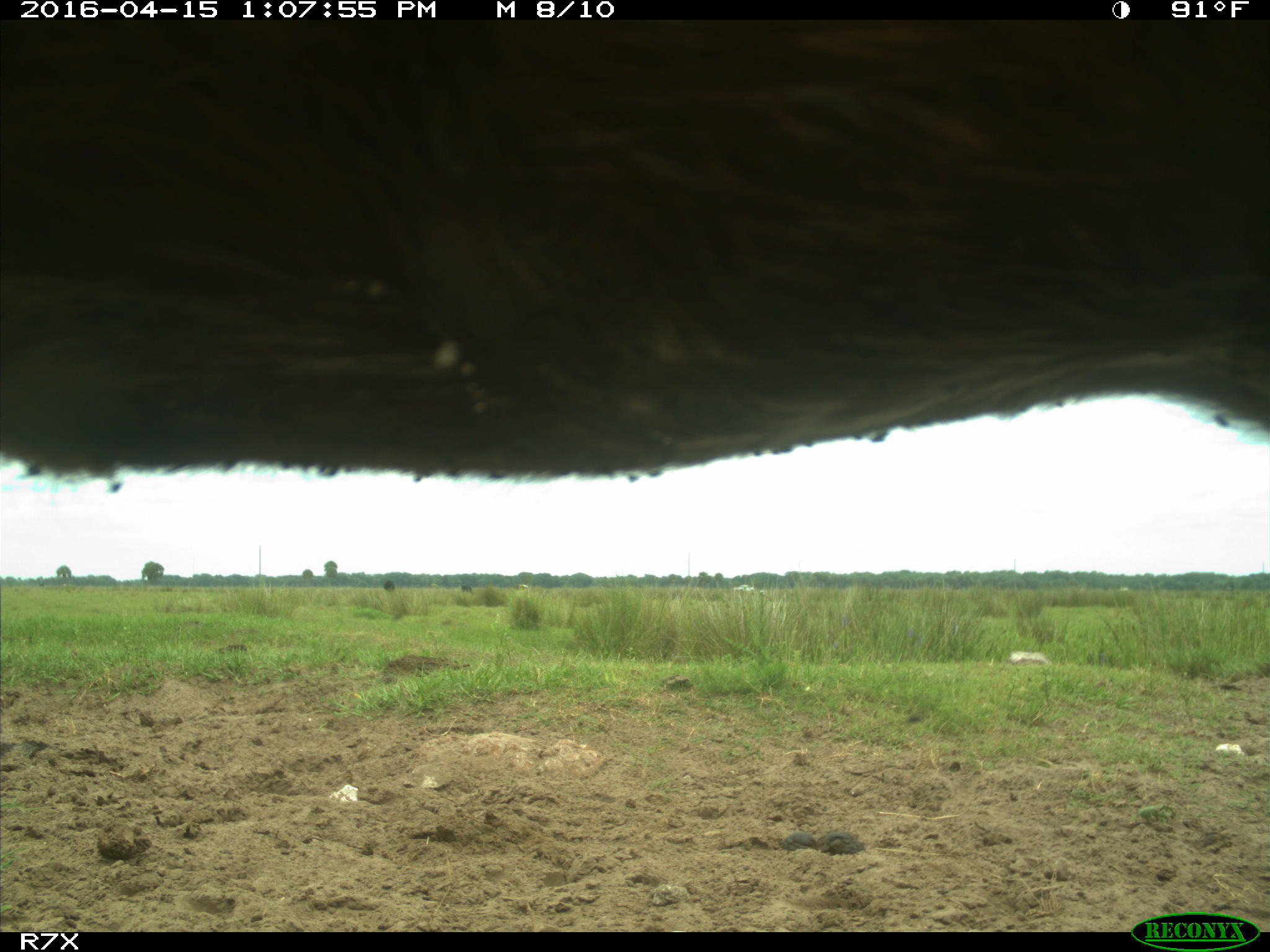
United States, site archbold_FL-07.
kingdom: Animalia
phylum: Chordata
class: Mammalia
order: Artiodactyla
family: Bovidae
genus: Bos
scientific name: Bos taurus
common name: domestic cow